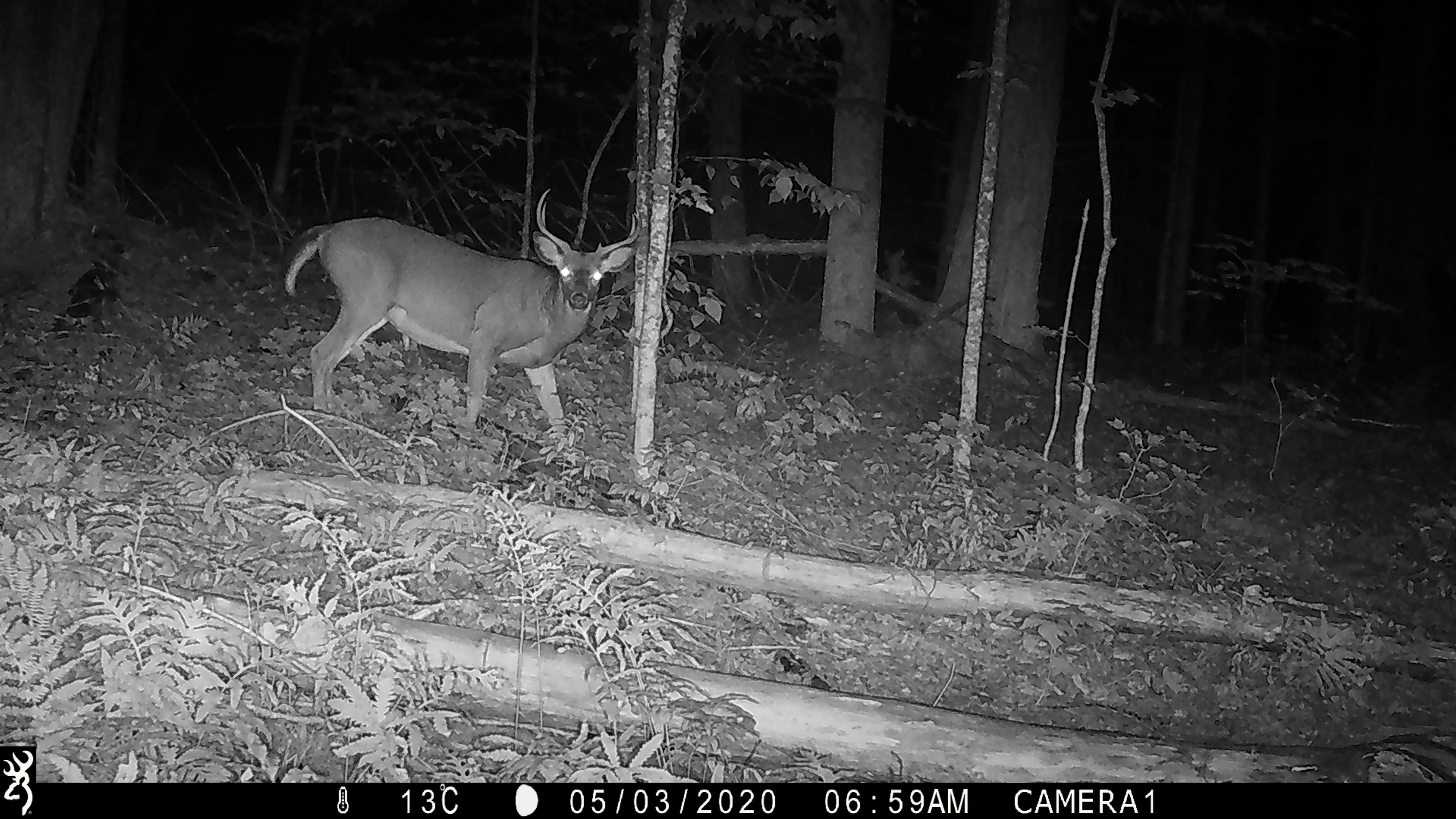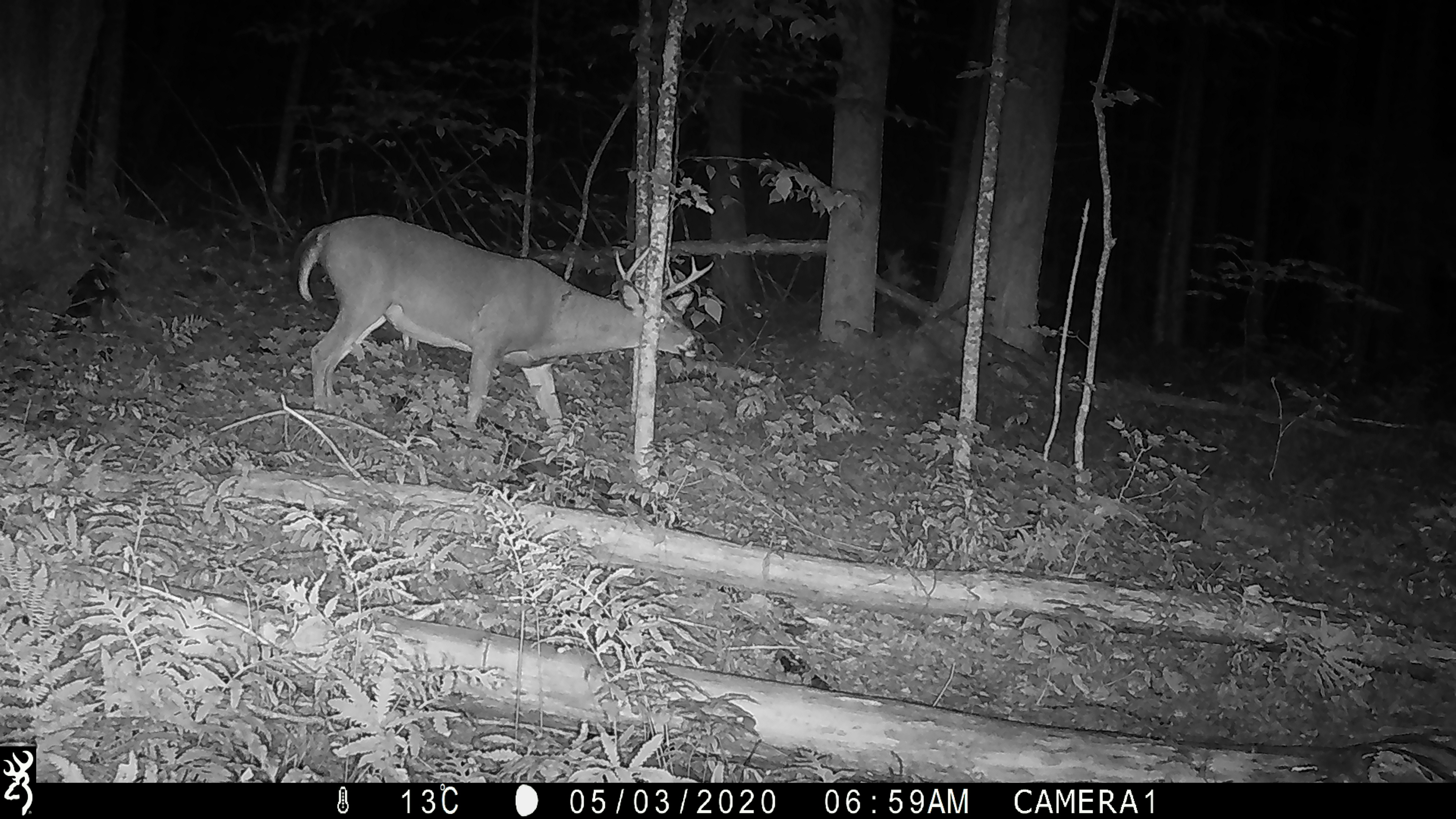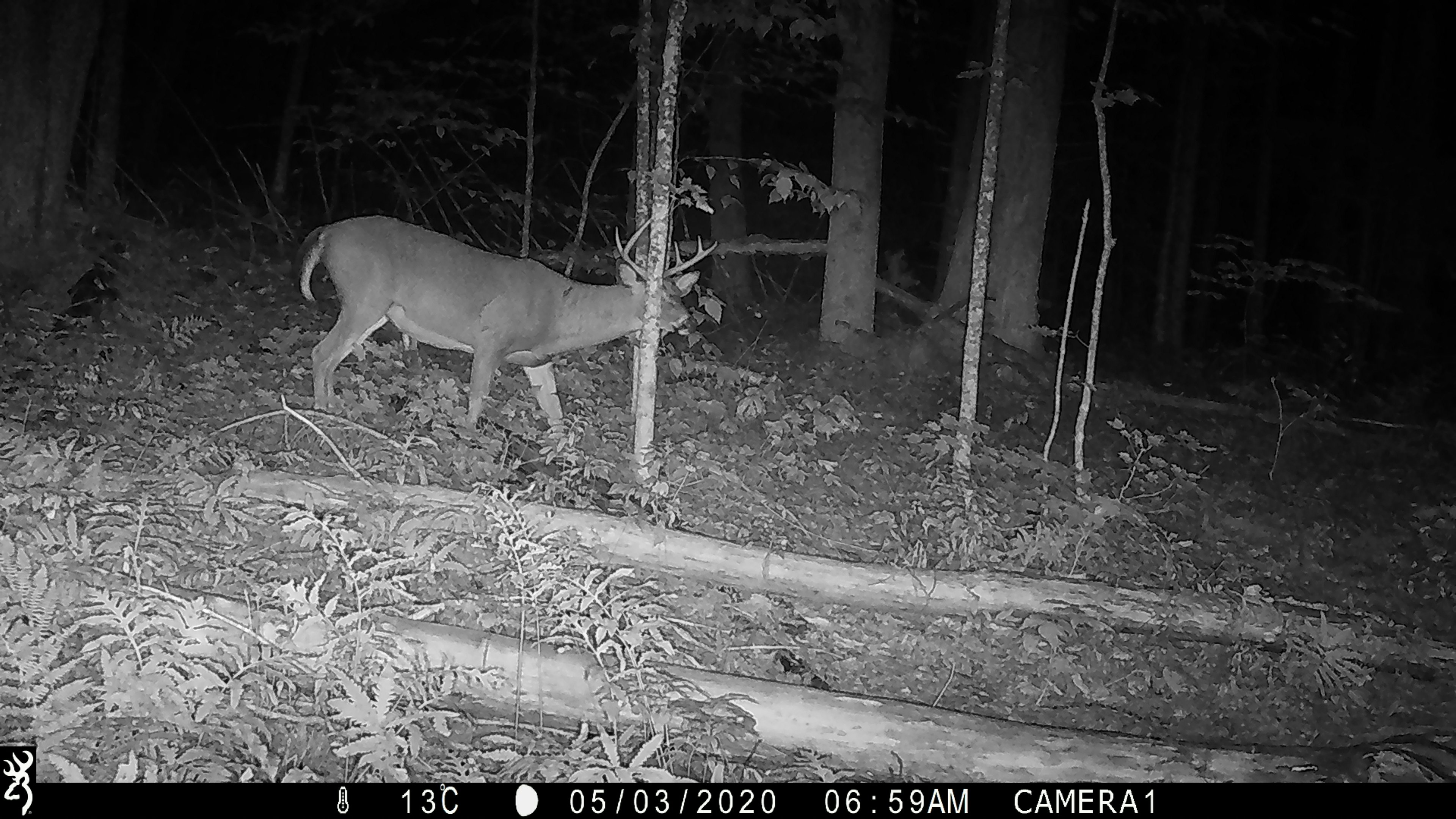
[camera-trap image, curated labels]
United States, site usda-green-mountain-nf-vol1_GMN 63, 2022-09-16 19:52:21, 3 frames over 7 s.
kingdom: Animalia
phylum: Chordata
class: Mammalia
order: Artiodactyla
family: Cervidae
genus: Odocoileus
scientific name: Odocoileus virginianus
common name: white-tailed deer